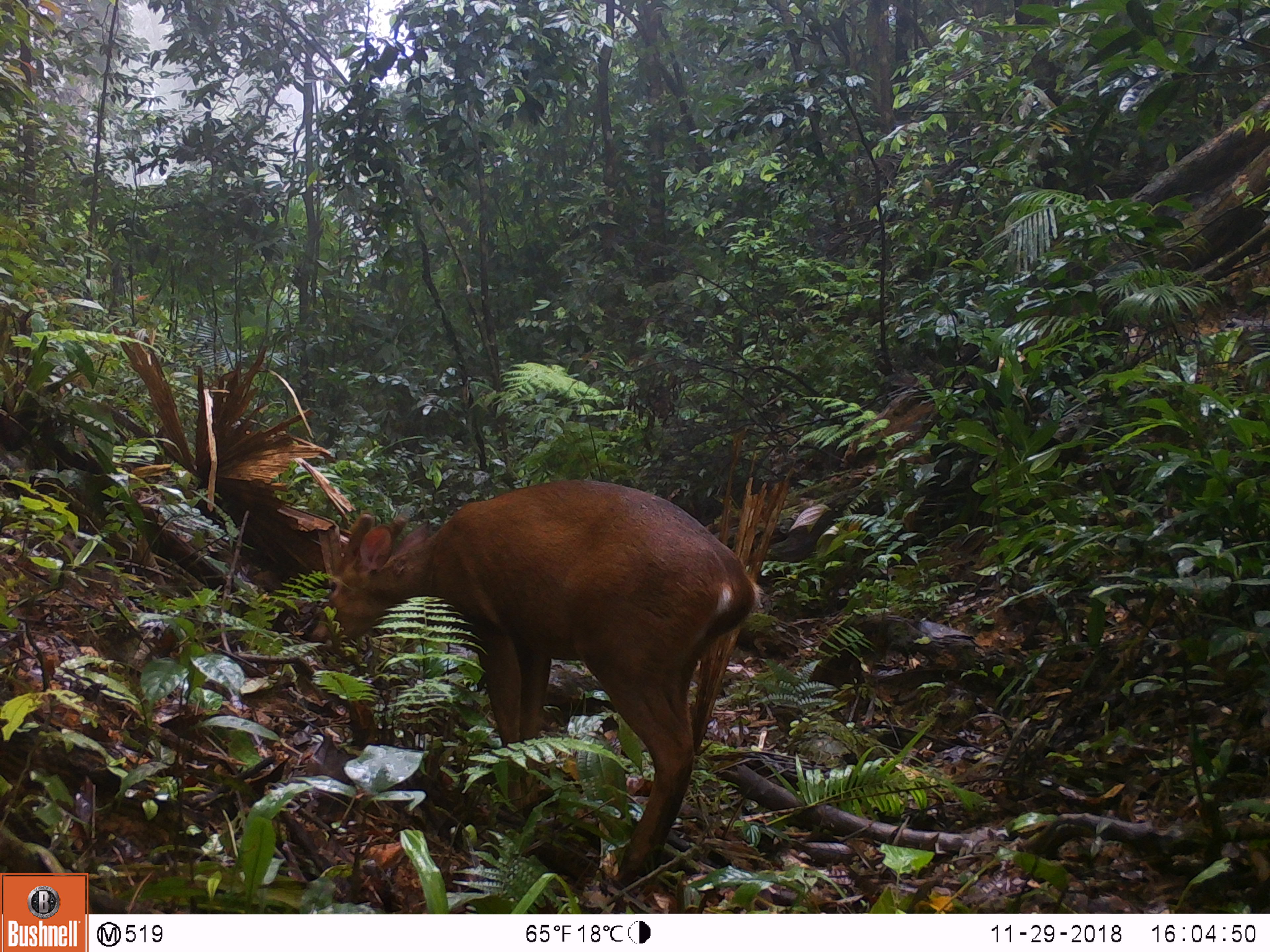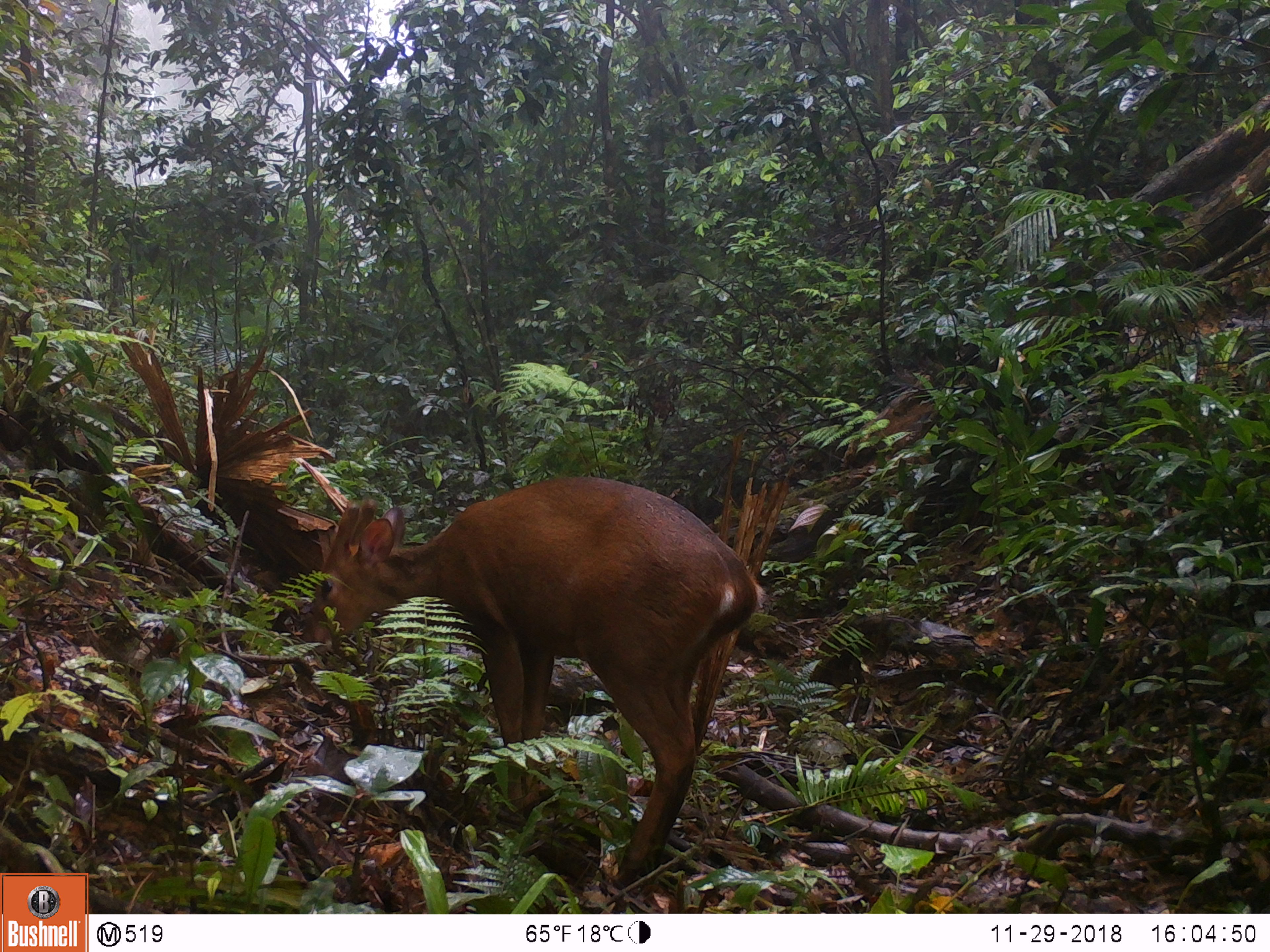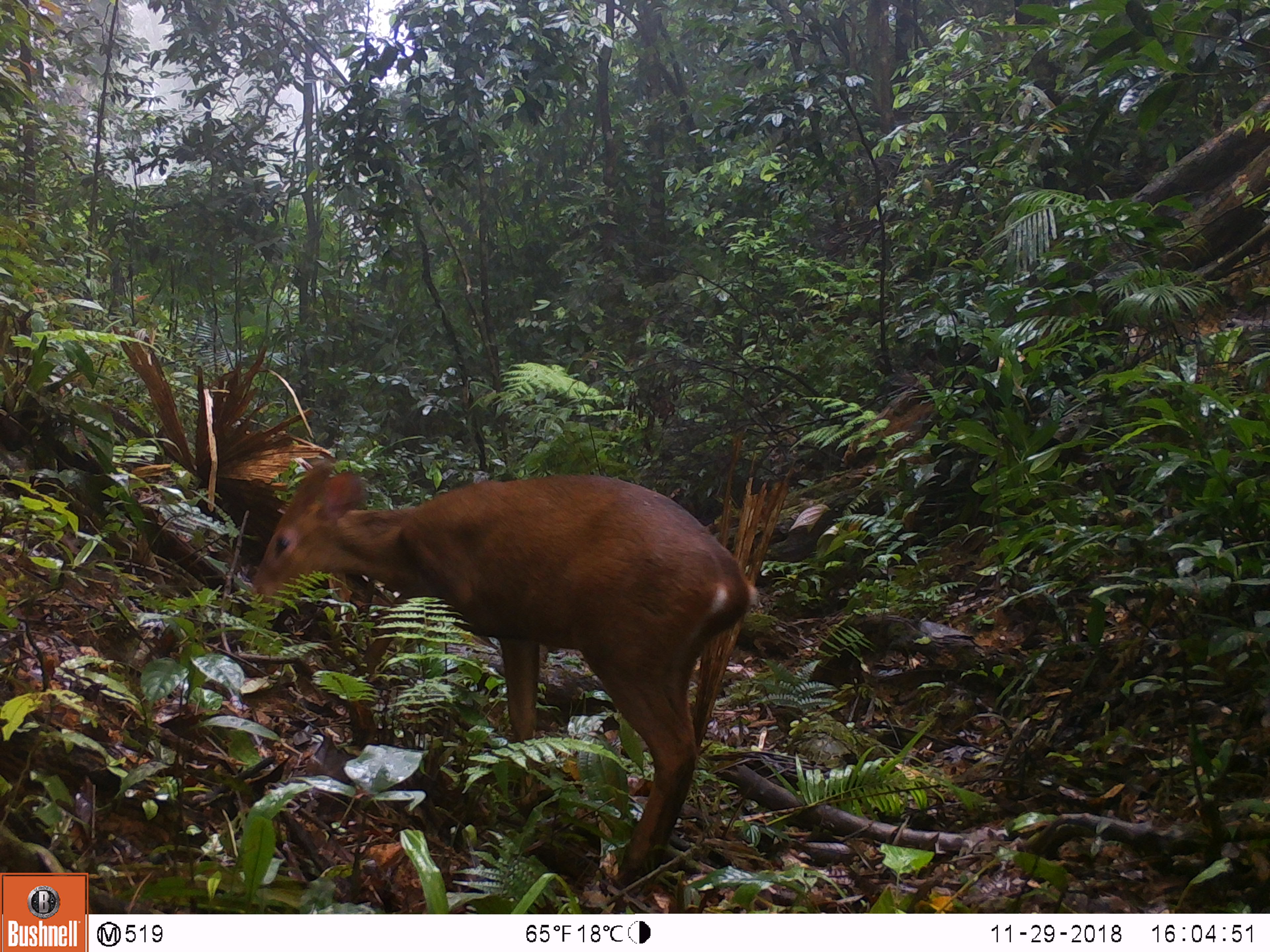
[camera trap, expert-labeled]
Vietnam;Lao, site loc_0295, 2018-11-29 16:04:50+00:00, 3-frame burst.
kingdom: Animalia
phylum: Chordata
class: Mammalia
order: Artiodactyla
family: Cervidae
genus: Muntiacus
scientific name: Muntiacus vuquangensis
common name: large-antlered muntjac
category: large antlered muntjac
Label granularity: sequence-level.